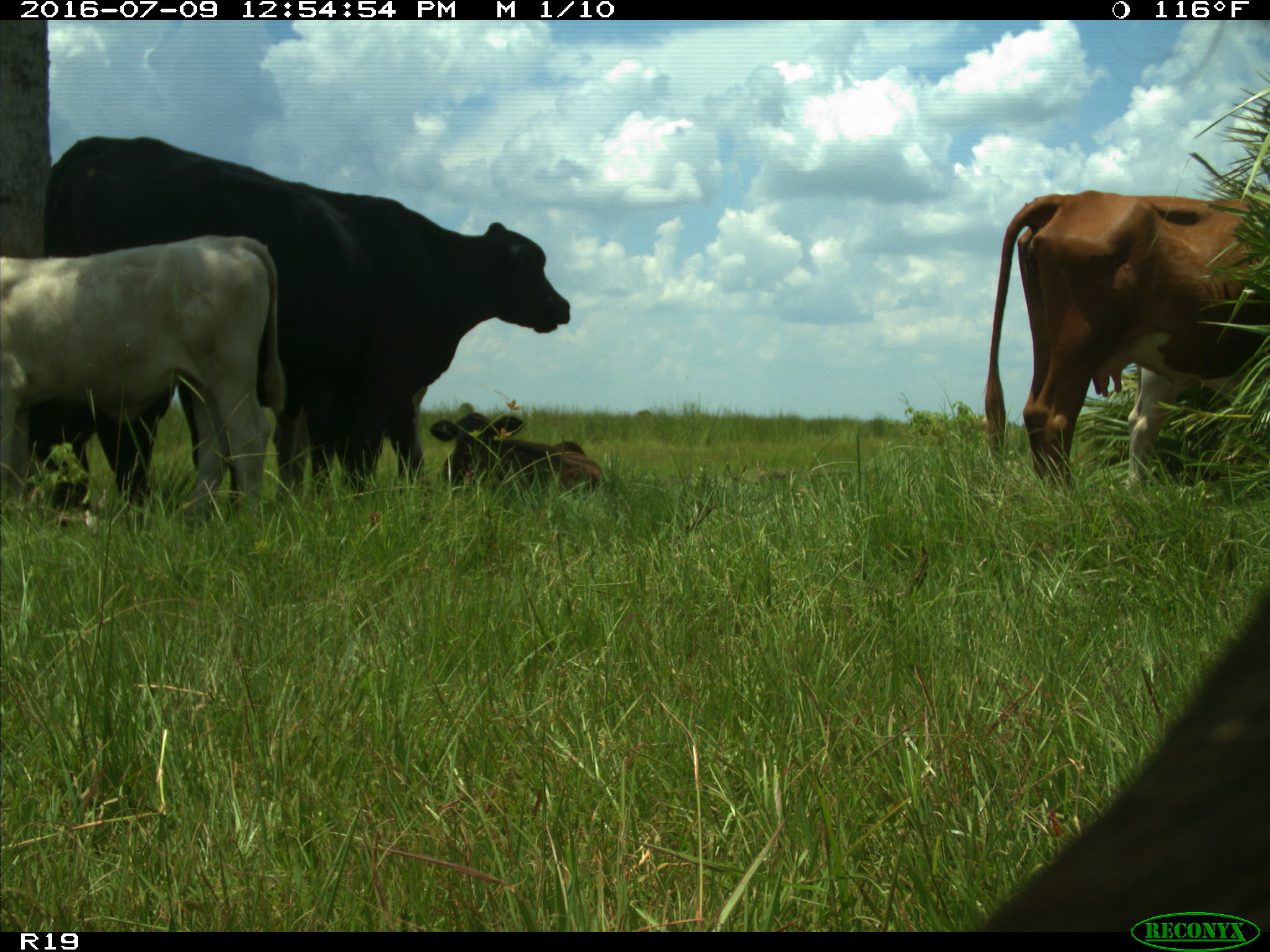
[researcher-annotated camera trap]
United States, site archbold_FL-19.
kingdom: Animalia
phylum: Chordata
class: Mammalia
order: Artiodactyla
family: Bovidae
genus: Bos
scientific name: Bos taurus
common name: domestic cow